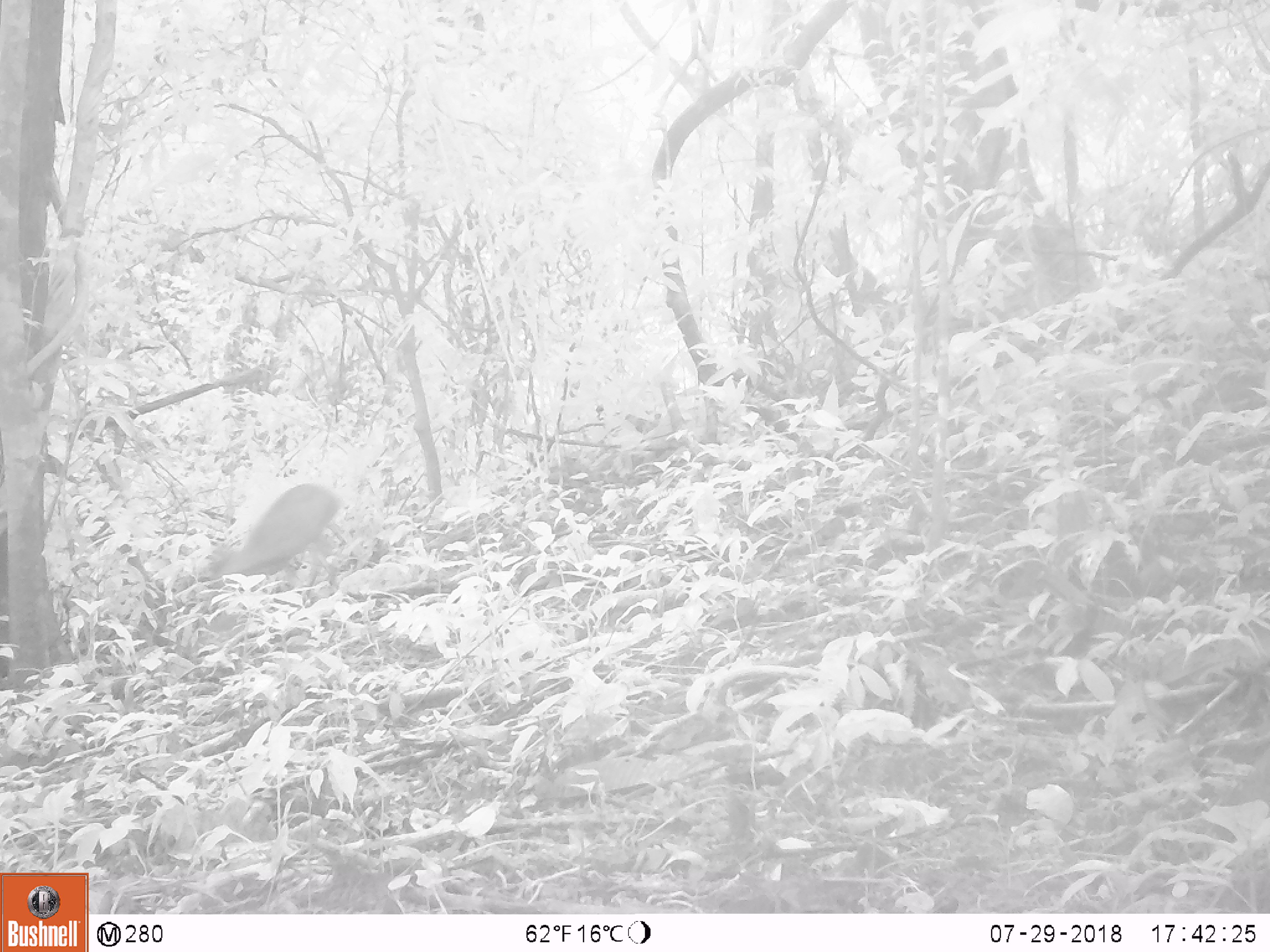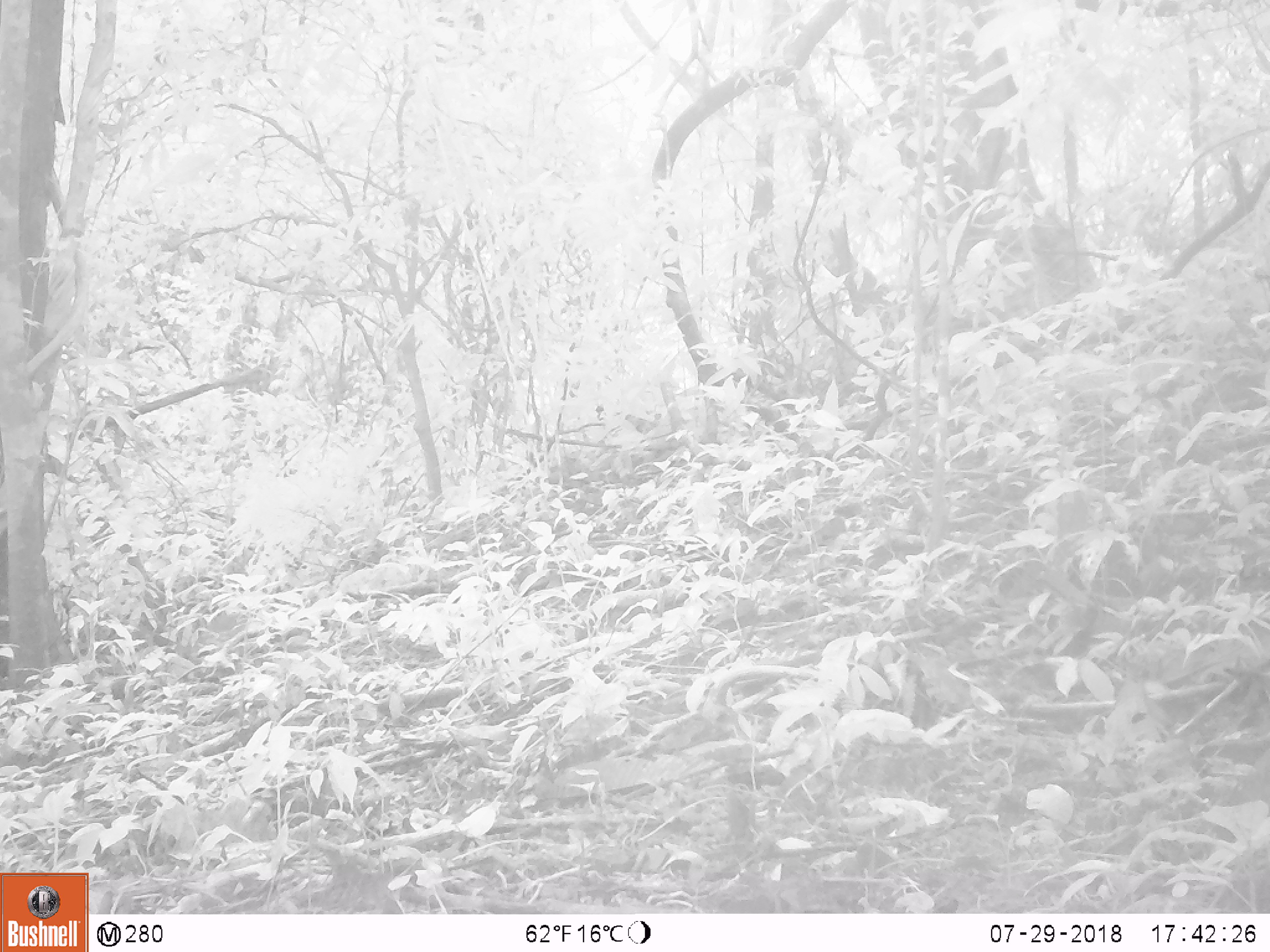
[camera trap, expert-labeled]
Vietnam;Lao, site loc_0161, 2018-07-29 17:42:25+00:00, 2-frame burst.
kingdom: Animalia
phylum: Chordata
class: Mammalia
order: Artiodactyla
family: Cervidae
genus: Muntiacus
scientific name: Muntiacus vuquangensis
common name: large-antlered muntjac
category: large antlered muntjac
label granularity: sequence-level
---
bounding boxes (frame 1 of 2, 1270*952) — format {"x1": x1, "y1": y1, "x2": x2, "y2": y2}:
large antlered muntjac: {"x1": 206, "y1": 482, "x2": 347, "y2": 603}